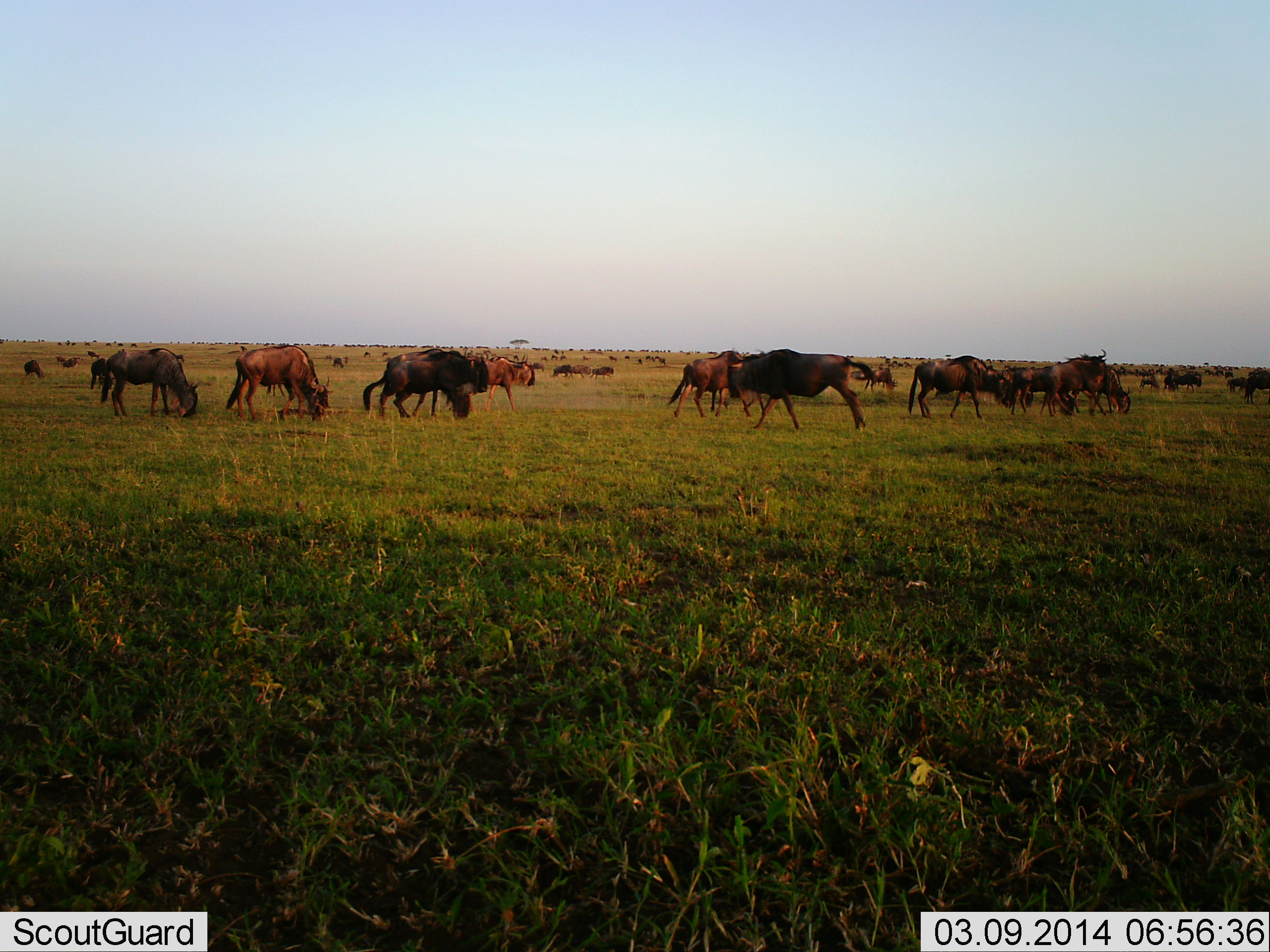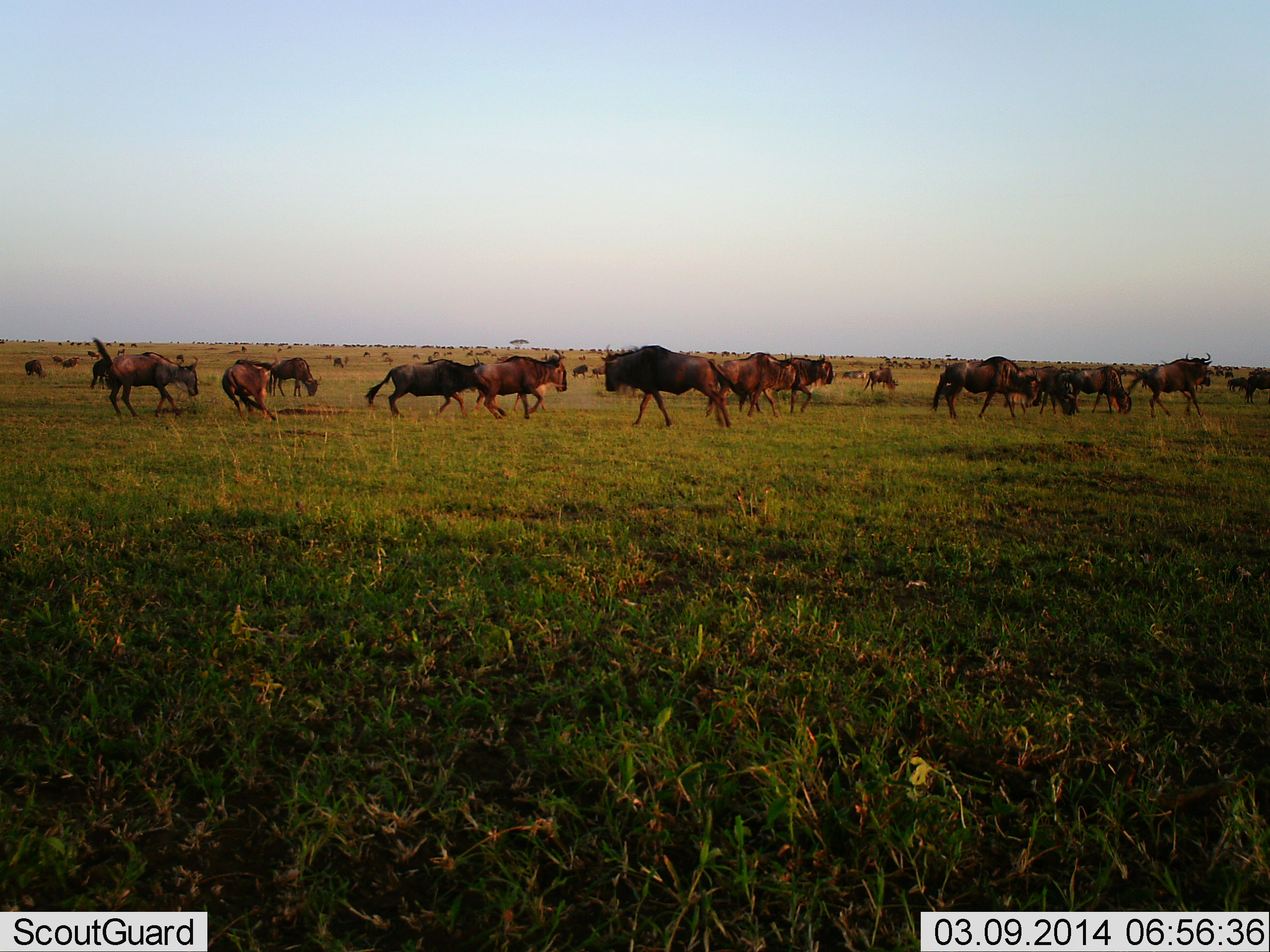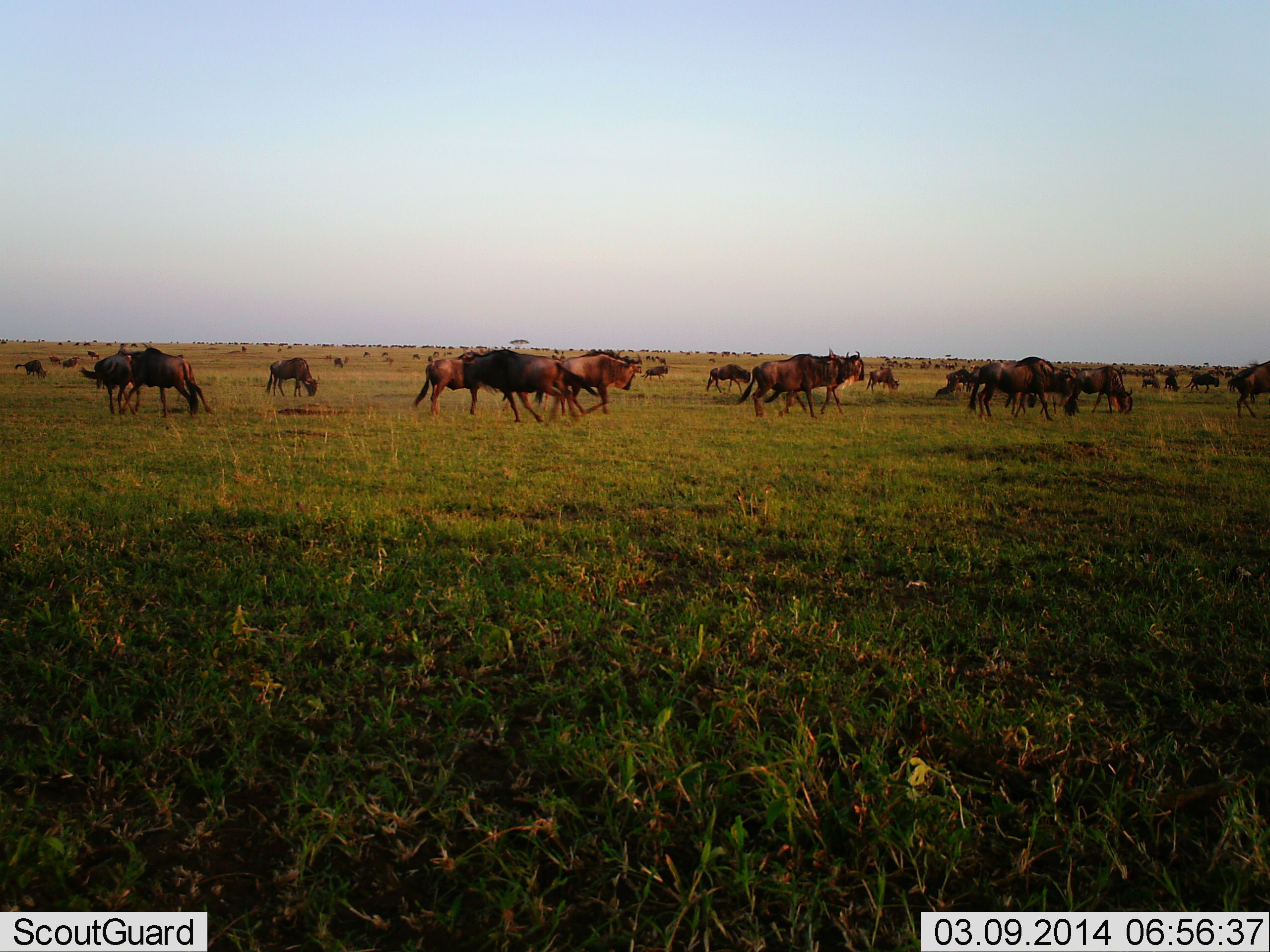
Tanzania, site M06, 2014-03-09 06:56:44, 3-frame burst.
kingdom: Animalia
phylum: Chordata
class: Mammalia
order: Artiodactyla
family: Bovidae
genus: Connochaetes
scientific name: Connochaetes taurinus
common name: blue wildebeest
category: wildebeest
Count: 11-50.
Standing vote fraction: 40%.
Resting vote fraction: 0%.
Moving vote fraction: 90%.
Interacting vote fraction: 10%.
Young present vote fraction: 0%.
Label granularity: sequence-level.